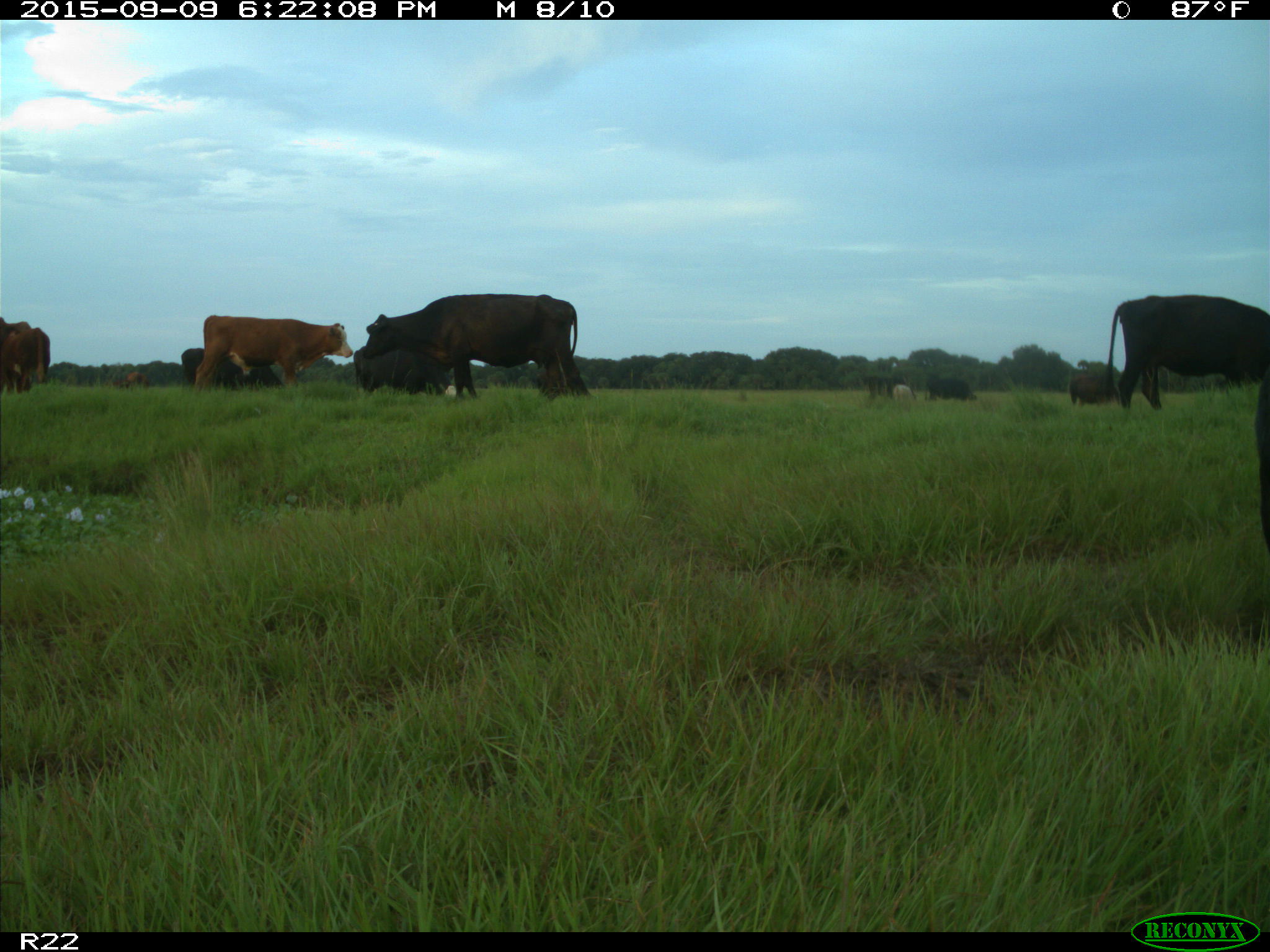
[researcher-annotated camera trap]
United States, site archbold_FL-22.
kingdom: Animalia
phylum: Chordata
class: Mammalia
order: Artiodactyla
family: Bovidae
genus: Bos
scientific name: Bos taurus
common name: domestic cow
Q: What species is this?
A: Bos taurus (domestic cow).